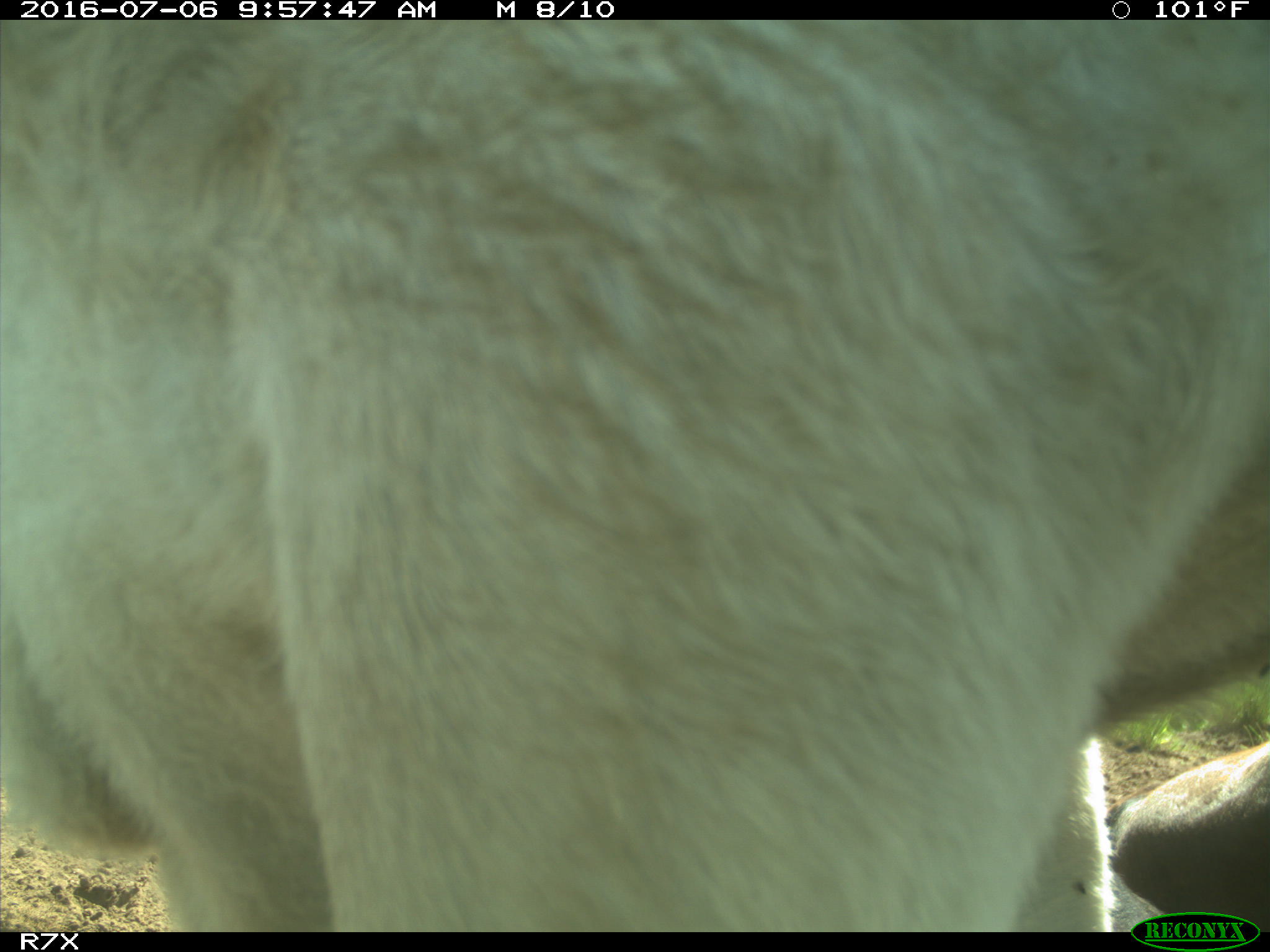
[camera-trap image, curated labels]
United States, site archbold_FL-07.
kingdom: Animalia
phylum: Chordata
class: Mammalia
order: Artiodactyla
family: Bovidae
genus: Bos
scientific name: Bos taurus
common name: domestic cow